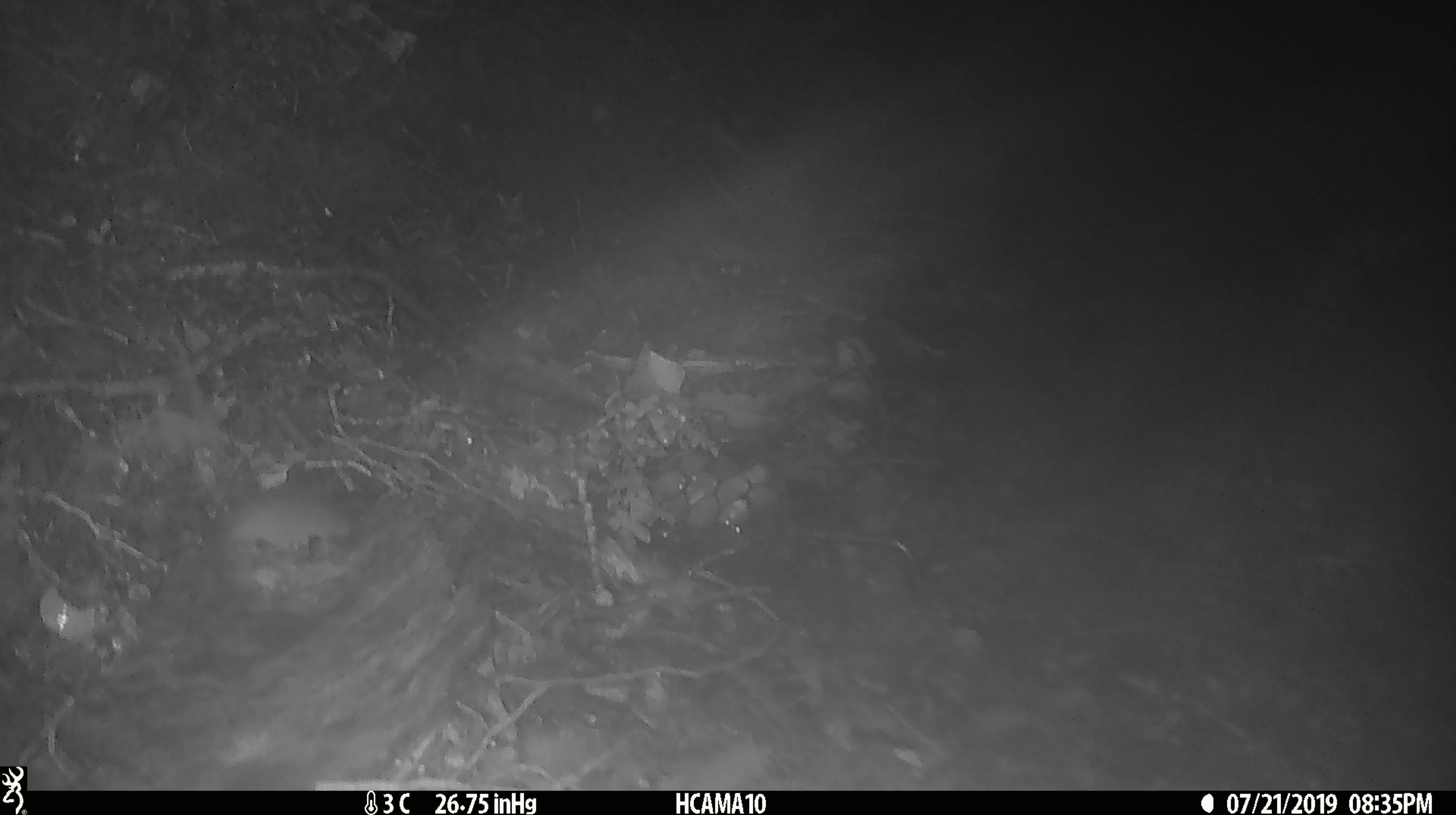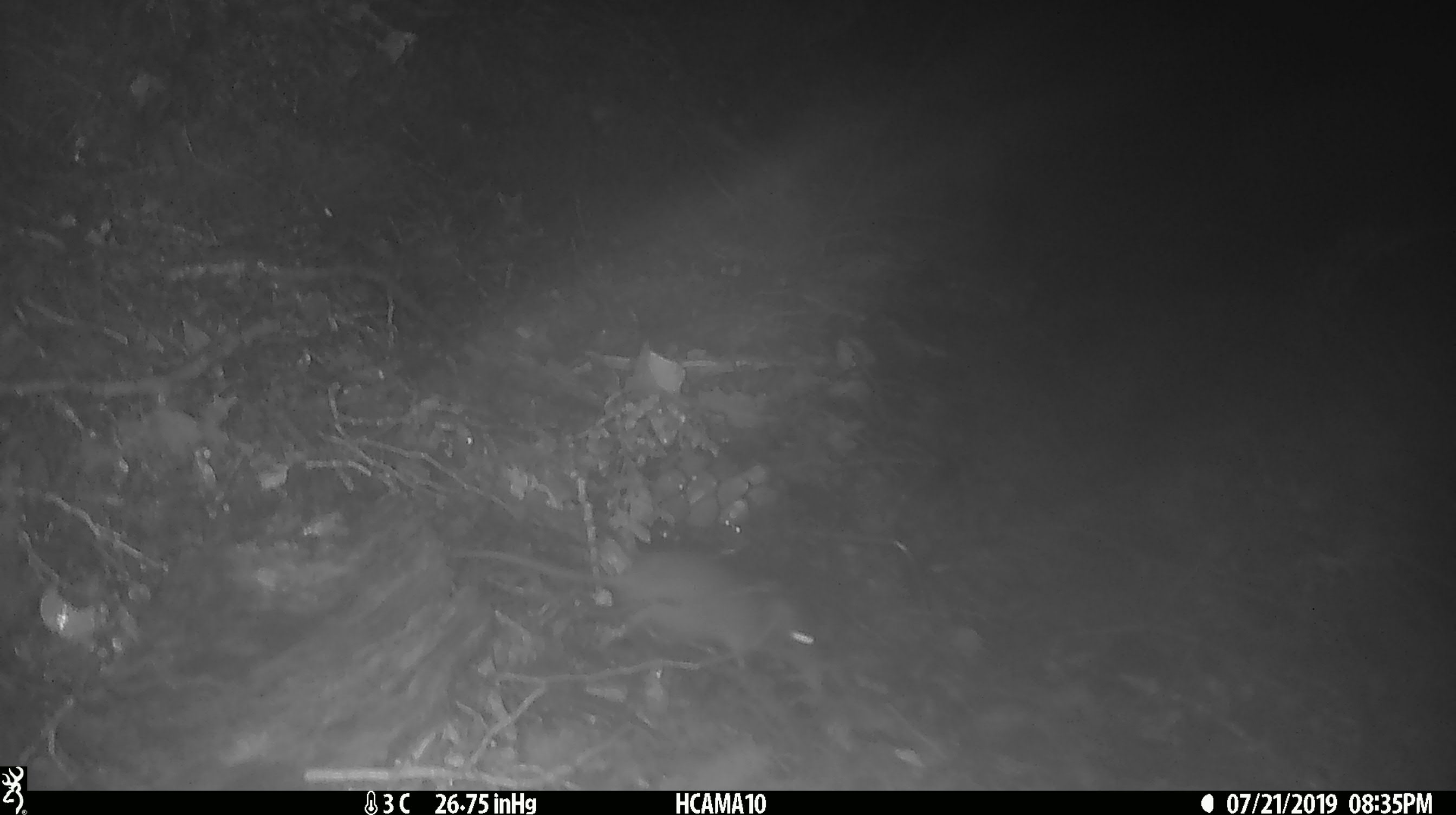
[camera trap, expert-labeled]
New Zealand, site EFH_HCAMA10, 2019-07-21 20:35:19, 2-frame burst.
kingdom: Animalia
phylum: Chordata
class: Mammalia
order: Rodentia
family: Muridae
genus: Mus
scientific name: Mus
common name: mouse